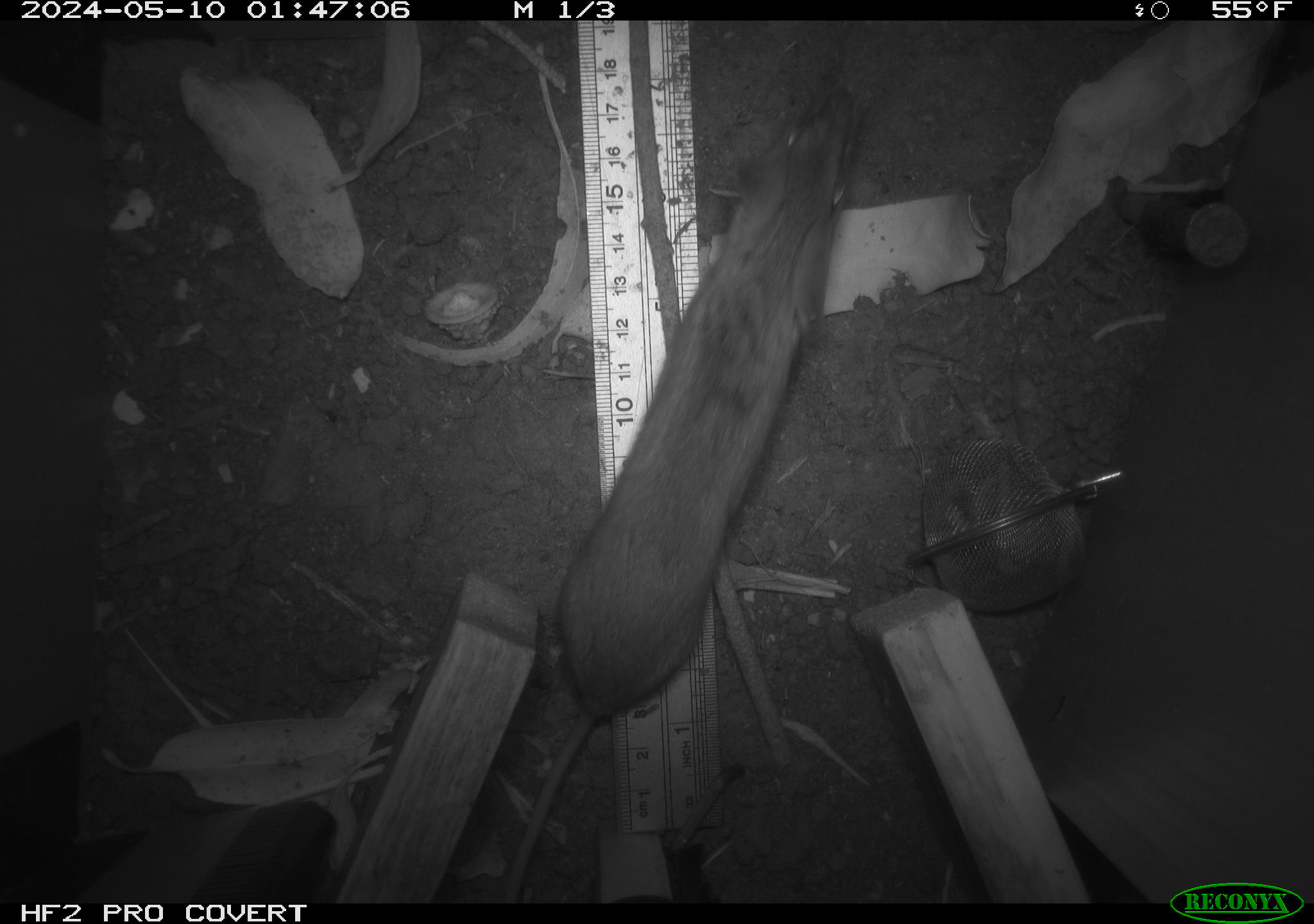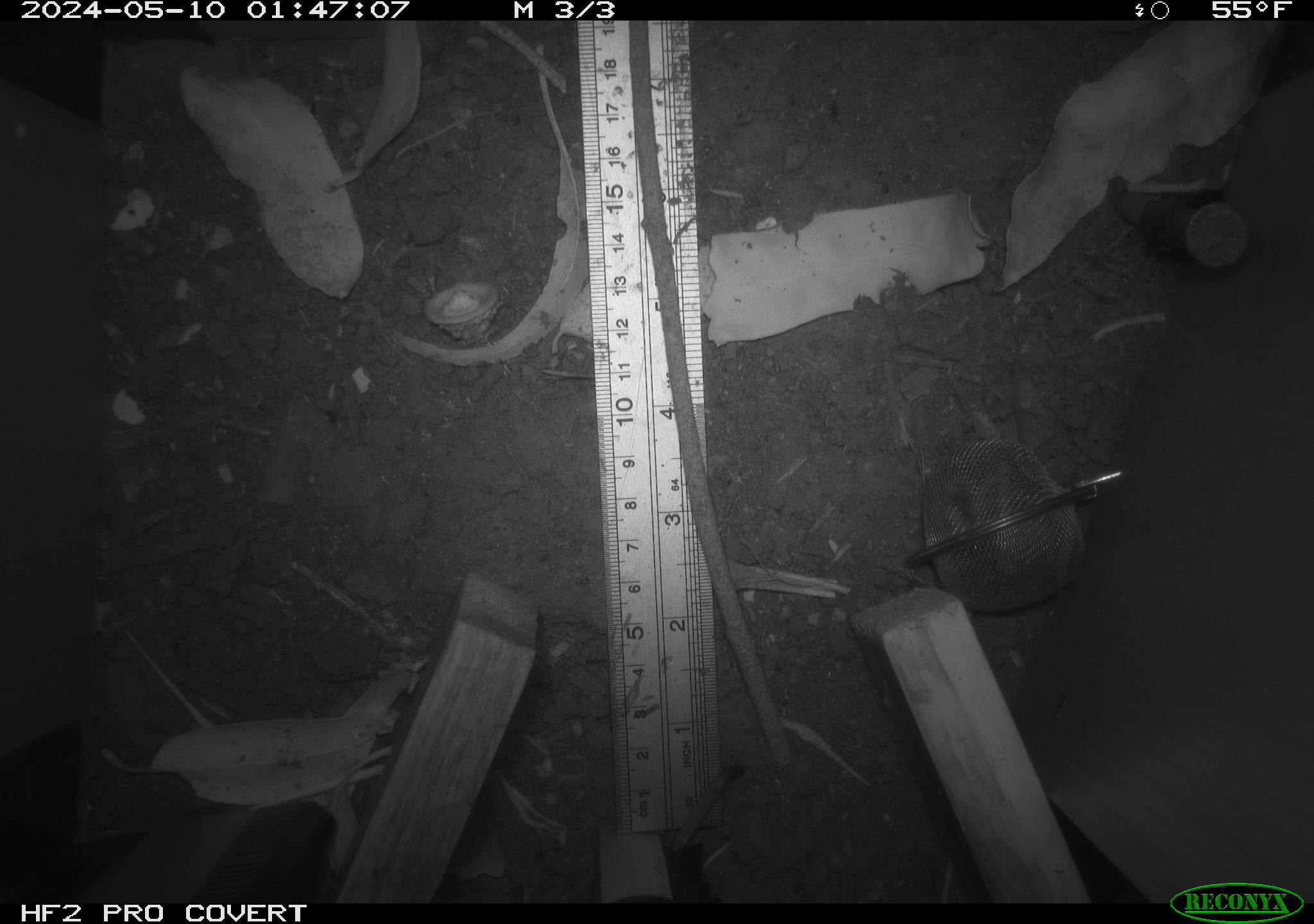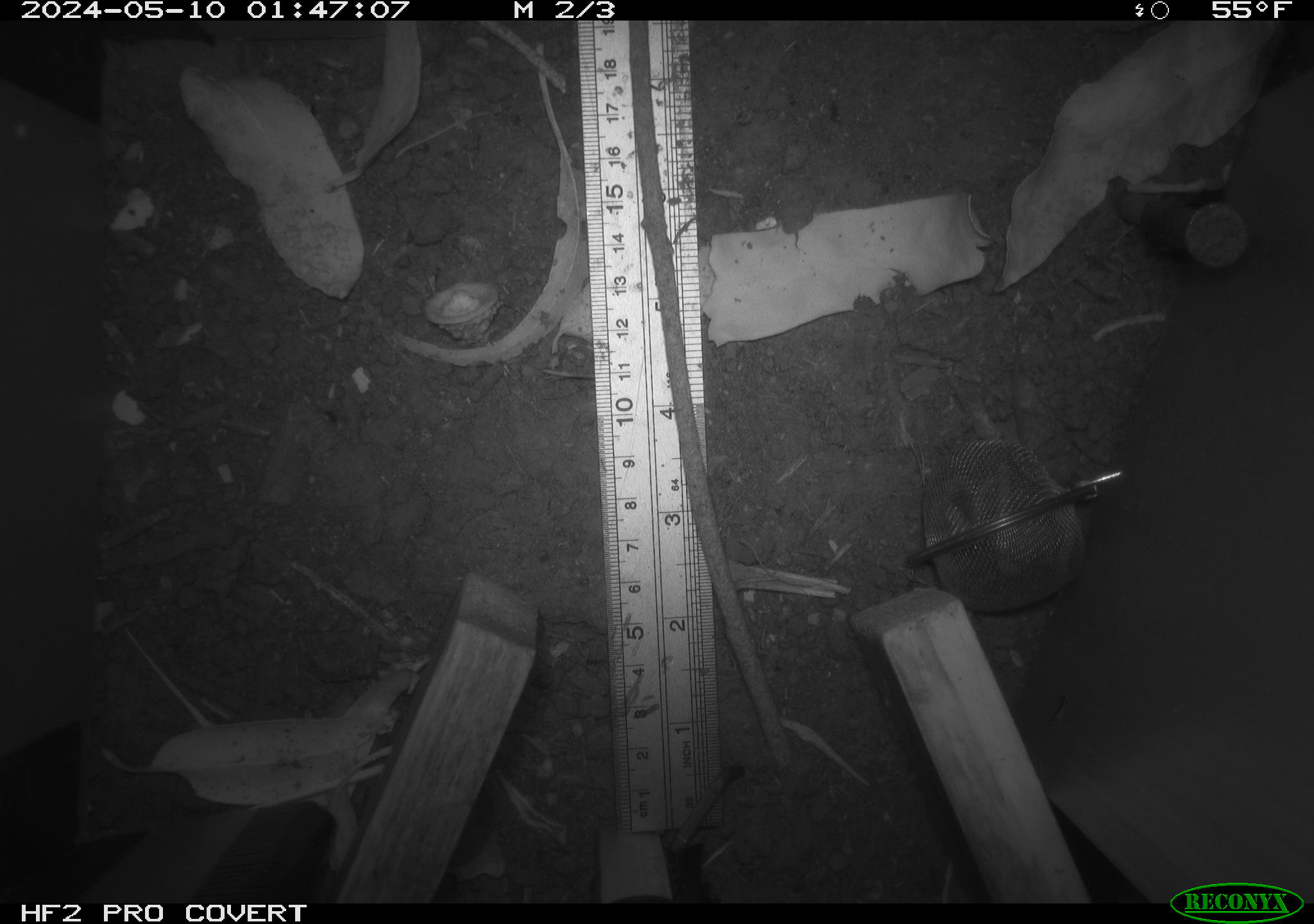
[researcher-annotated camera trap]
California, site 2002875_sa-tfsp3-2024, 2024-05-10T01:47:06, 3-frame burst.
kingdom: Animalia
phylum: Chordata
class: Mammalia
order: Rodentia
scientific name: Rodentia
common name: rodent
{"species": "rodent (Rodentia)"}